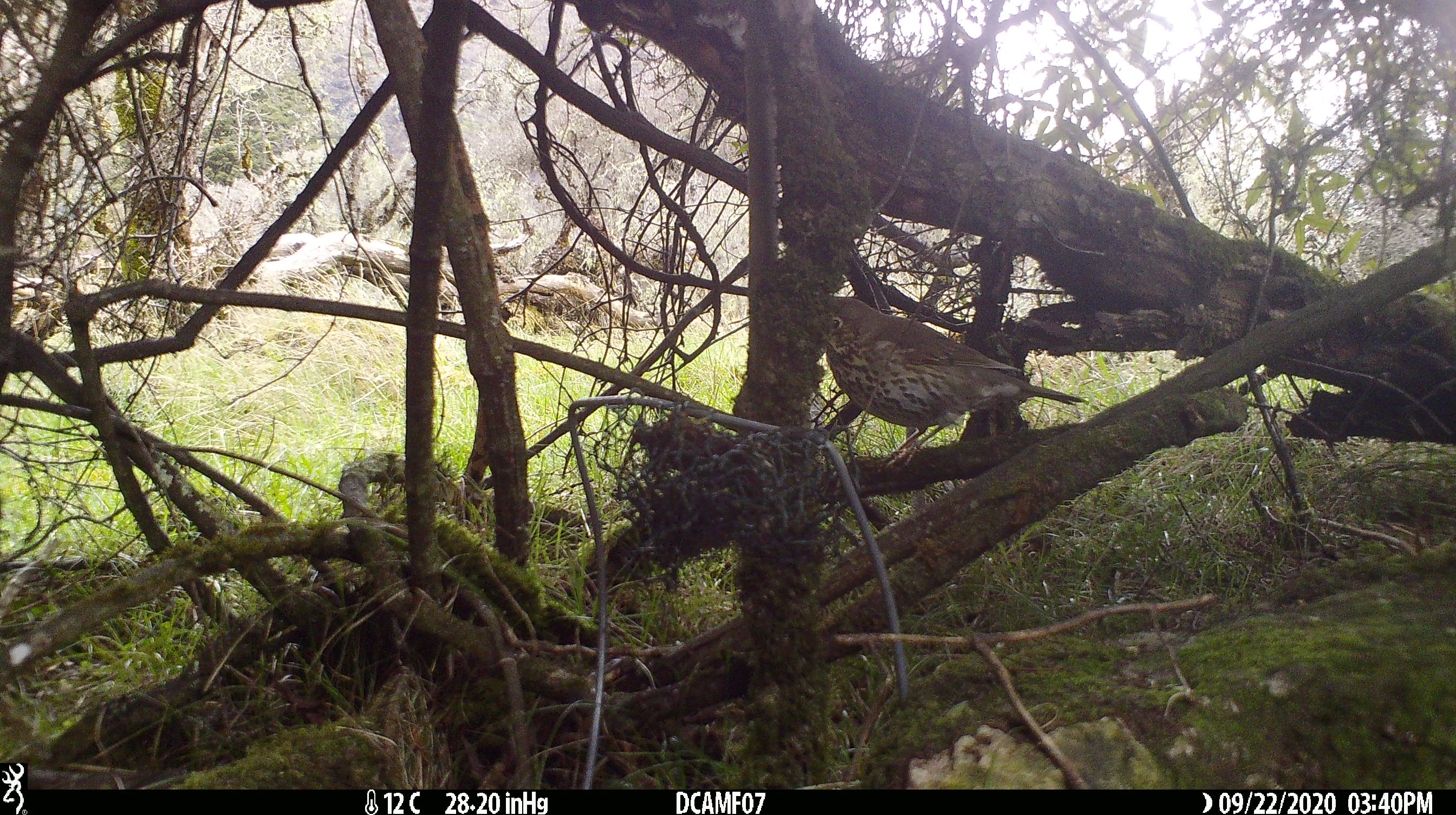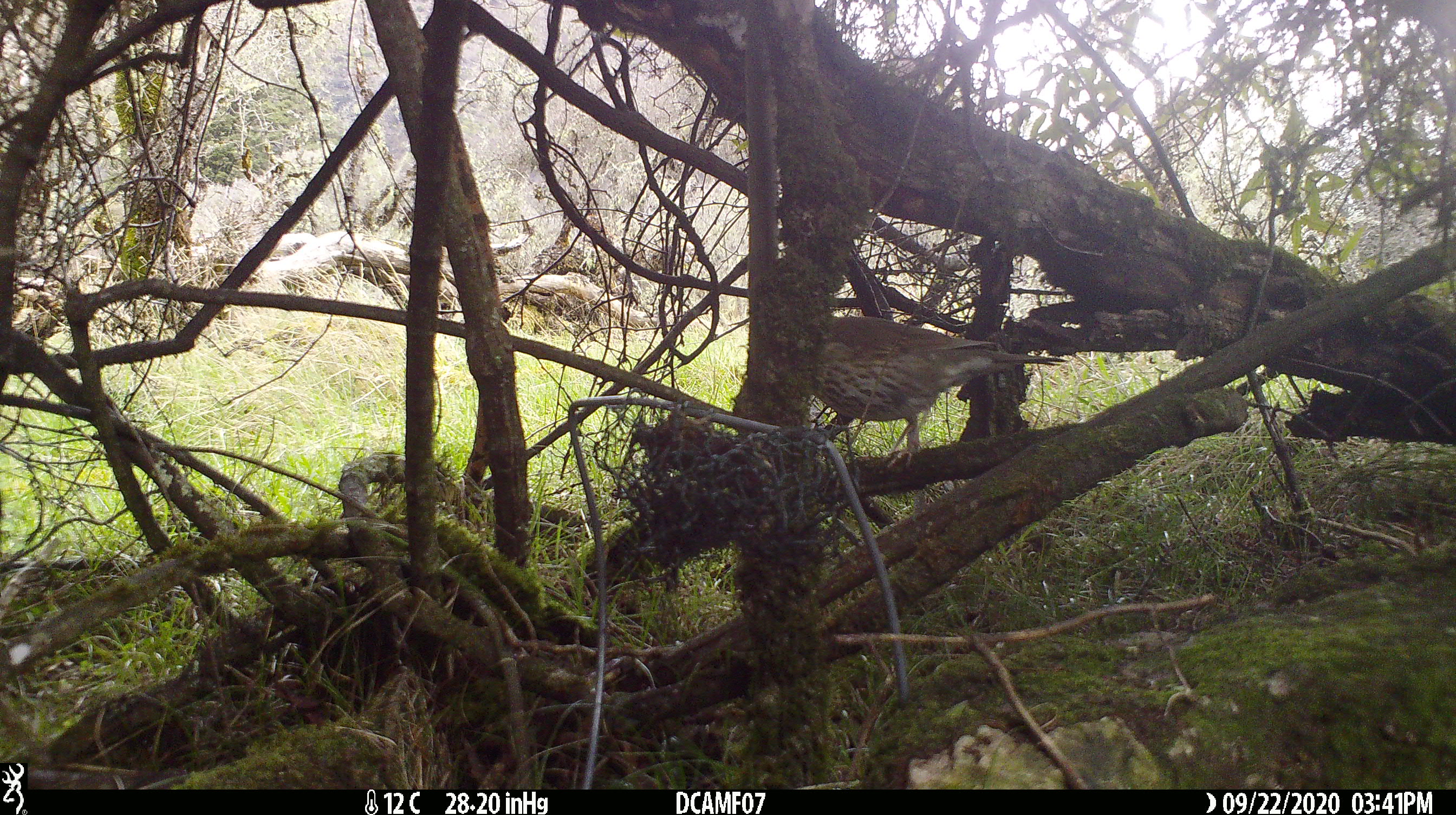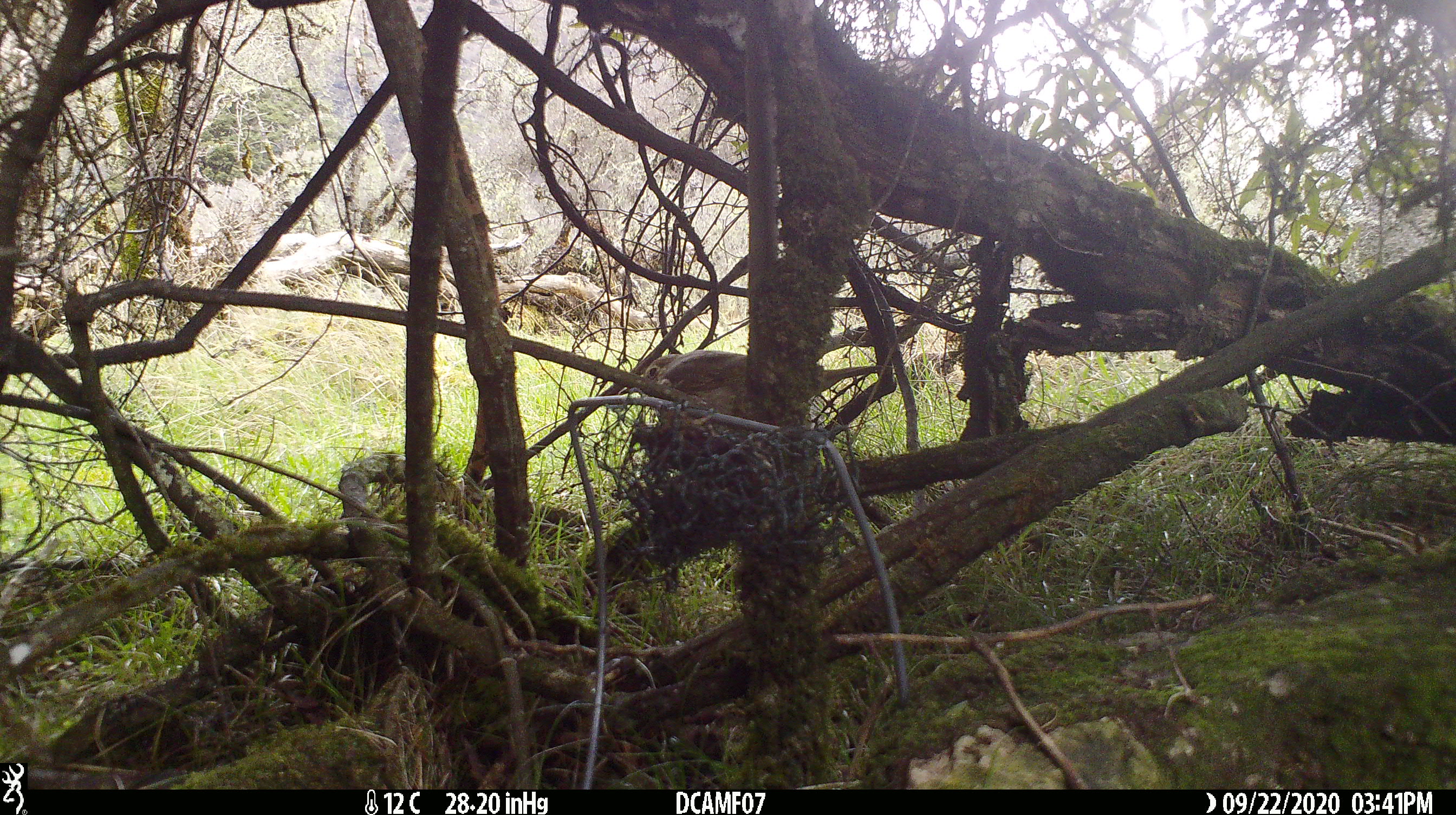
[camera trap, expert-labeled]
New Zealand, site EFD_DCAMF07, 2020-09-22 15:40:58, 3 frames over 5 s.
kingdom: Animalia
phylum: Chordata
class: Aves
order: Passeriformes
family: Turdidae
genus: Turdus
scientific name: Turdus philomelos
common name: song thrush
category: thrush